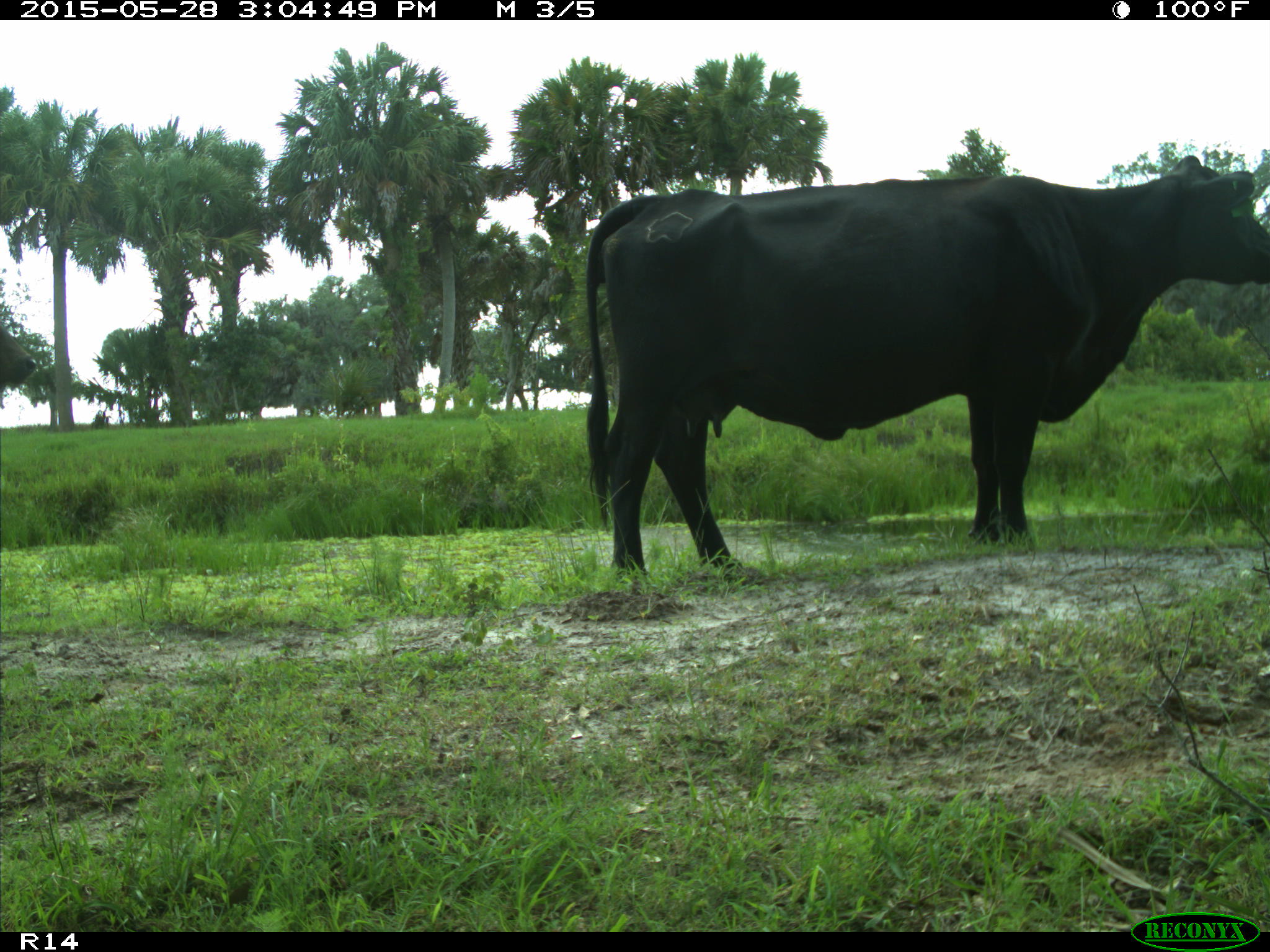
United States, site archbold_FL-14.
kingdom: Animalia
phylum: Chordata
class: Mammalia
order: Artiodactyla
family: Bovidae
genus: Bos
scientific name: Bos taurus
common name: domestic cow